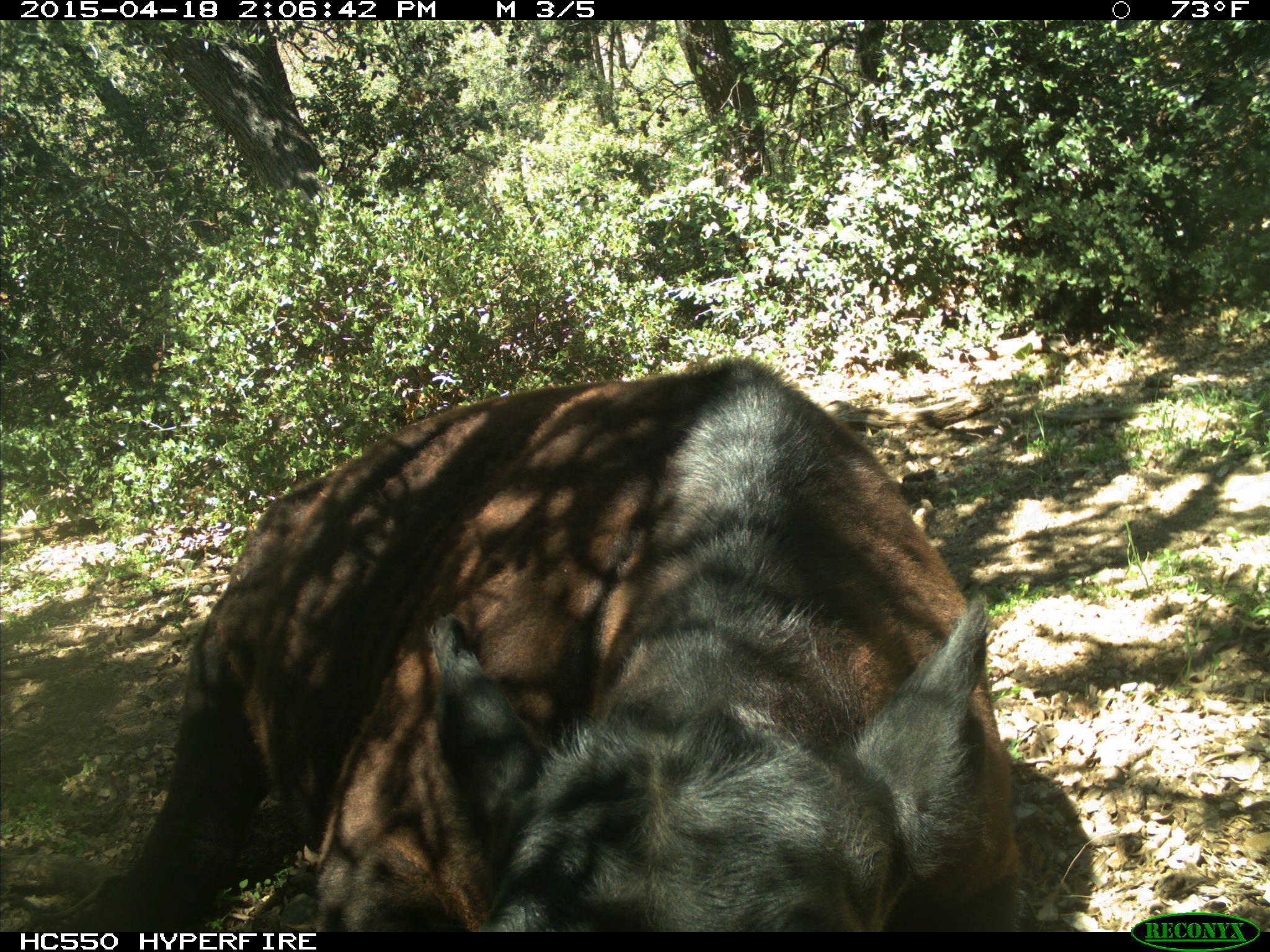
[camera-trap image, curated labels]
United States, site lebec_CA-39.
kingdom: Animalia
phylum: Chordata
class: Mammalia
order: Artiodactyla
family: Bovidae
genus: Bos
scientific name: Bos taurus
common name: domestic cow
Bos taurus (domestic cow).